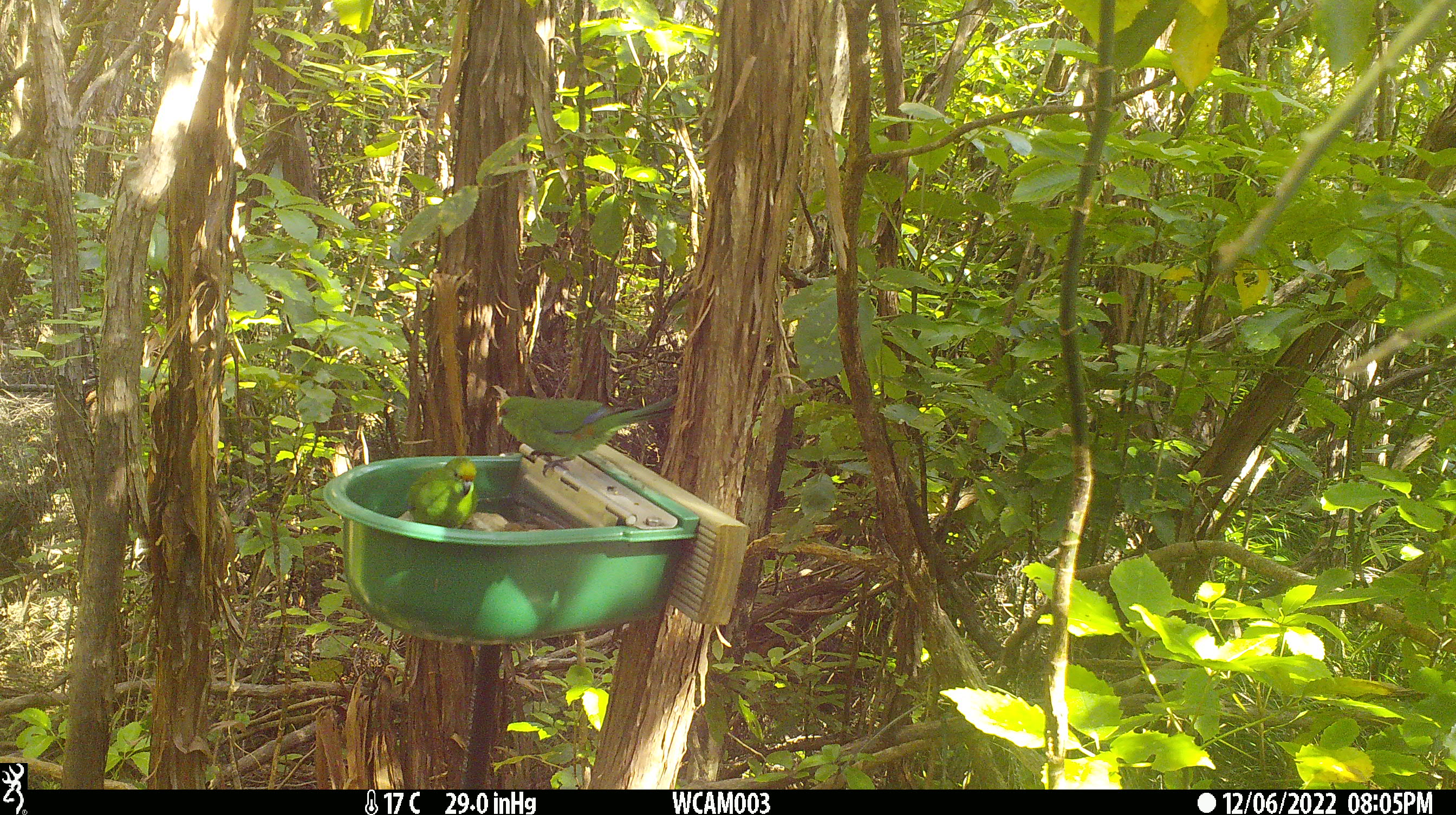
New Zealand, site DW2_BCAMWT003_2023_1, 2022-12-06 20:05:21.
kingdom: Animalia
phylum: Chordata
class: Aves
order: Psittaciformes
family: Psittaculidae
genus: Cyanoramphus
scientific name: Cyanoramphus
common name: parakeet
Parakeet (Cyanoramphus).